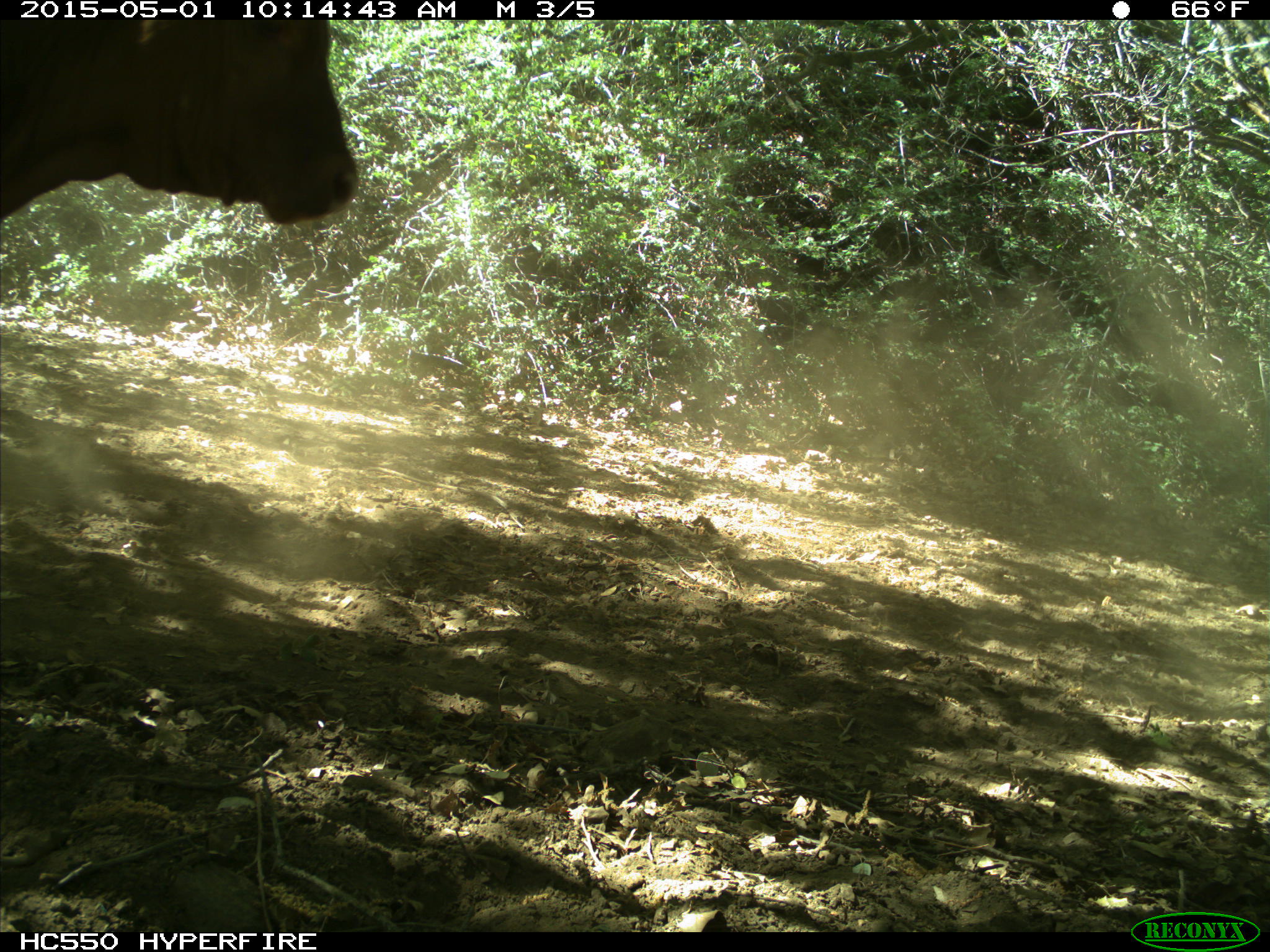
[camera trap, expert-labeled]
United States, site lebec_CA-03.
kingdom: Animalia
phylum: Chordata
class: Mammalia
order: Artiodactyla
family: Bovidae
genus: Bos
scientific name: Bos taurus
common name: domestic cow